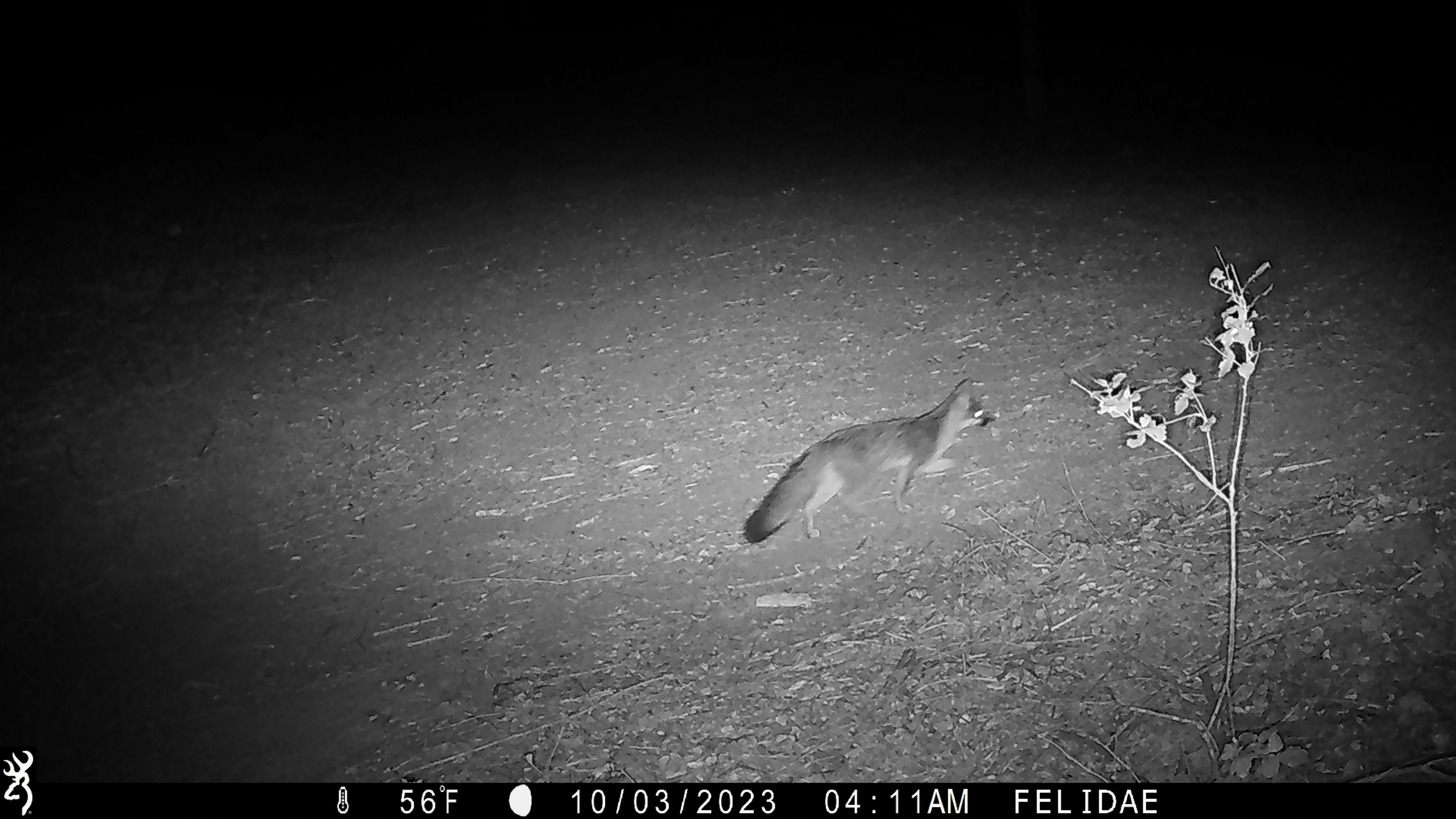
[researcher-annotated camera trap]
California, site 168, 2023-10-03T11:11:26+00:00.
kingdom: Animalia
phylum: Chordata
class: Mammalia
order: Carnivora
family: Canidae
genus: Urocyon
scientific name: Urocyon cinereoargenteus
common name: gray fox